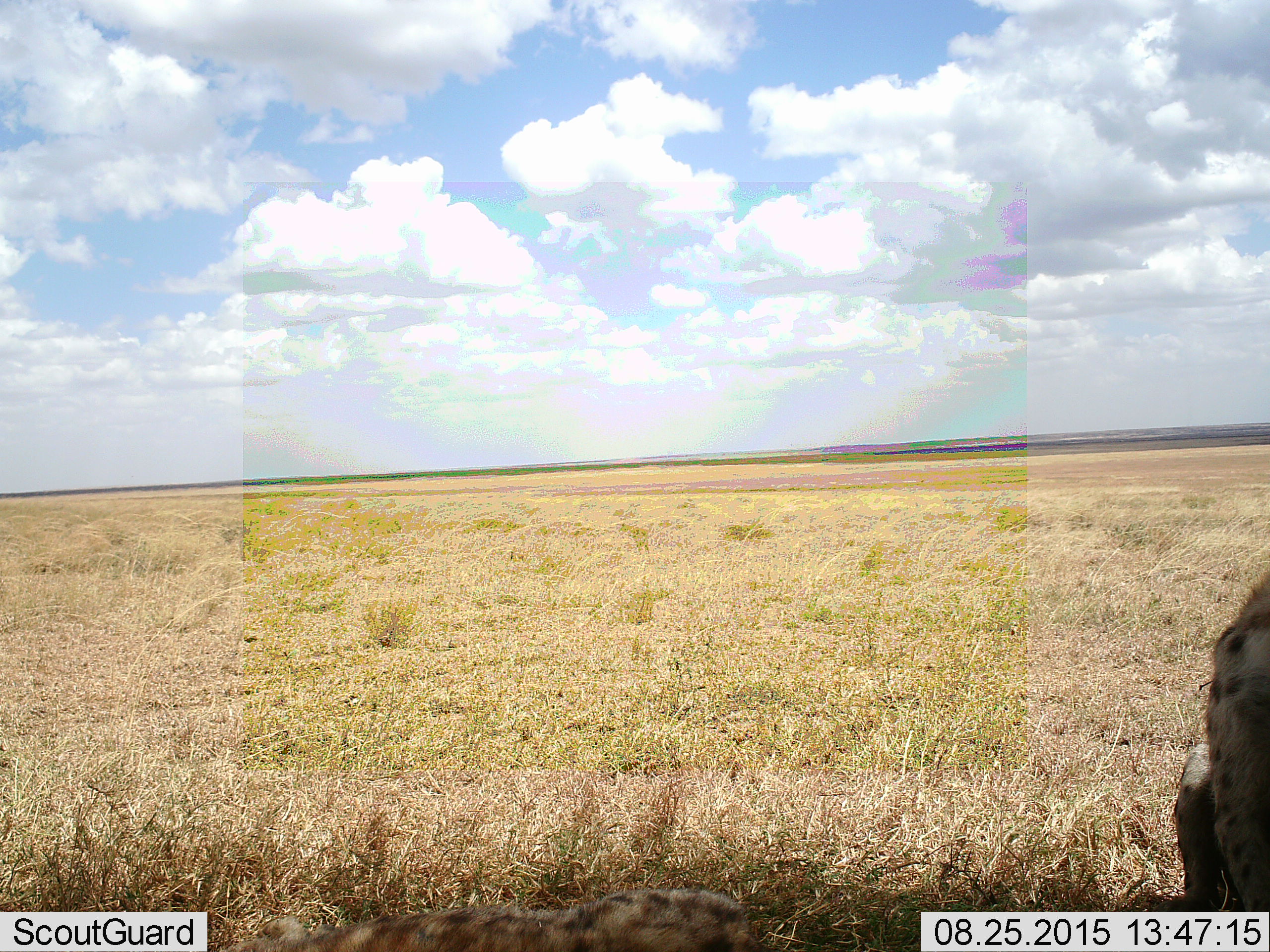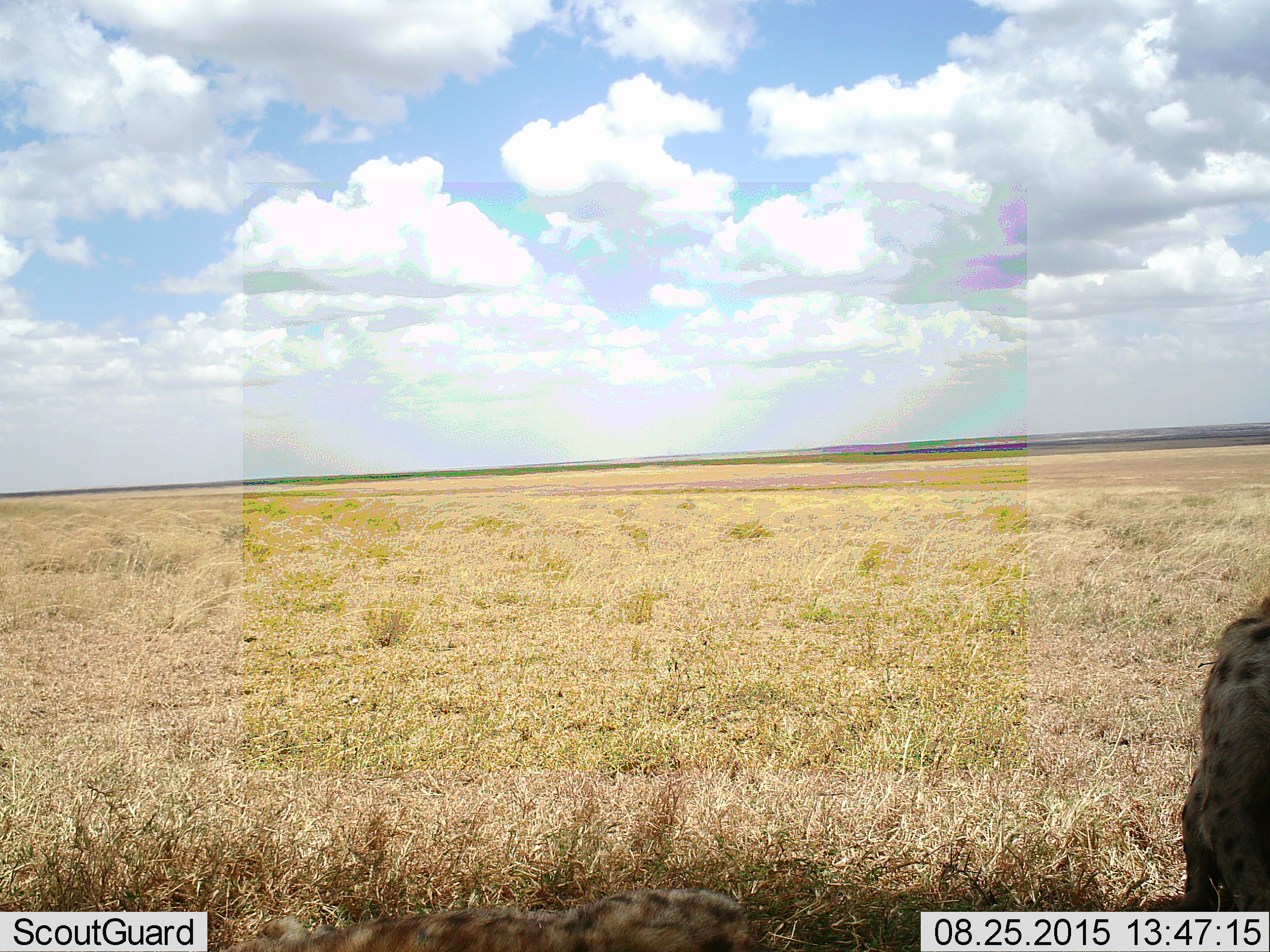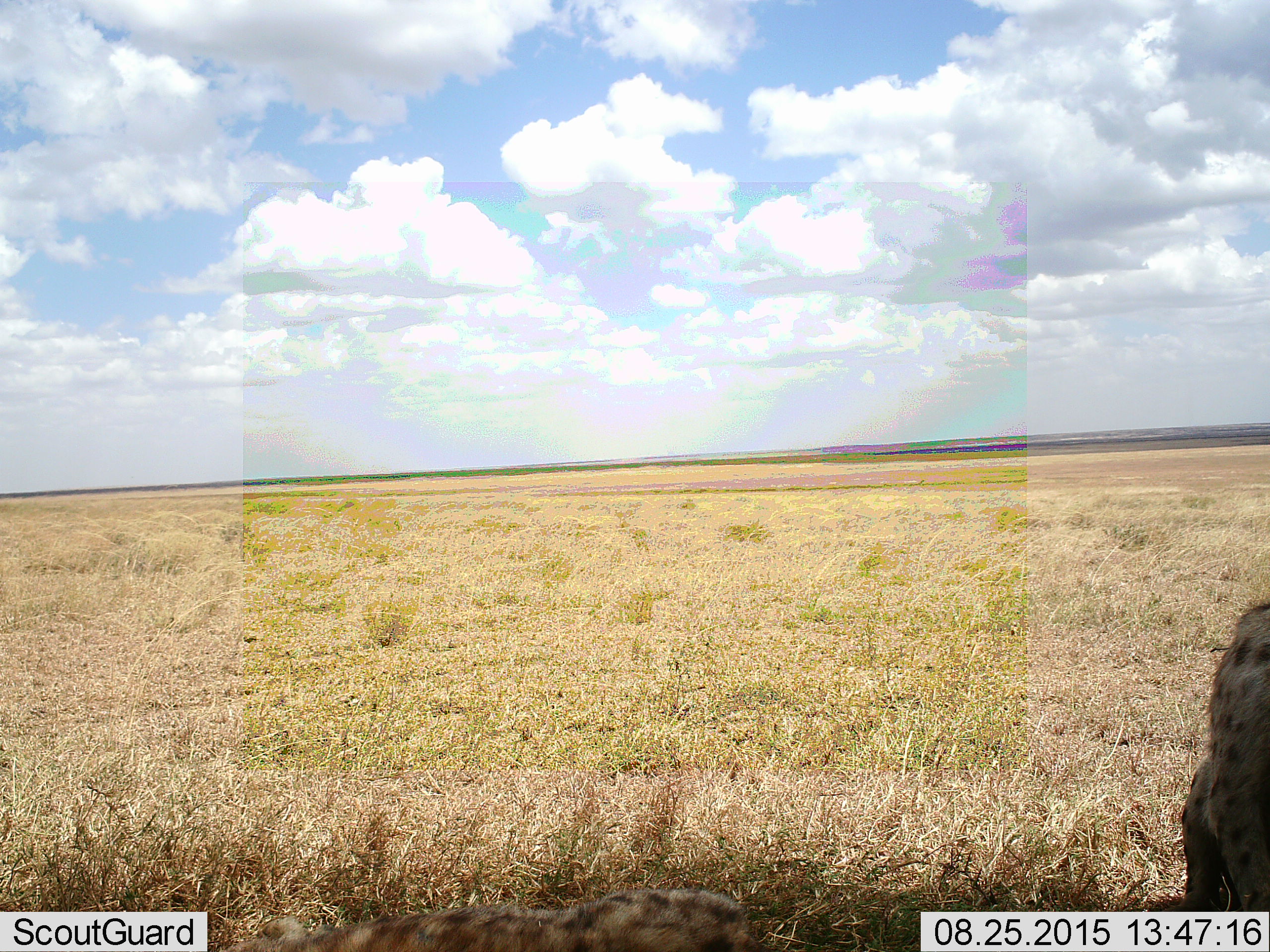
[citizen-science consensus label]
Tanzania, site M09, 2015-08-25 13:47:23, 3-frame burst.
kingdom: Animalia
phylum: Chordata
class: Mammalia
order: Carnivora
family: Hyaenidae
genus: Crocuta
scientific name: Crocuta crocuta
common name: spotted hyena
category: hyenaspotted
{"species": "hyenaspotted (spotted hyena) (Crocuta crocuta)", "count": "1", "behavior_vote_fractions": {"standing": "0%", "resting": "100%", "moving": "0%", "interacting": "0%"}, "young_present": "0%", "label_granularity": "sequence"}